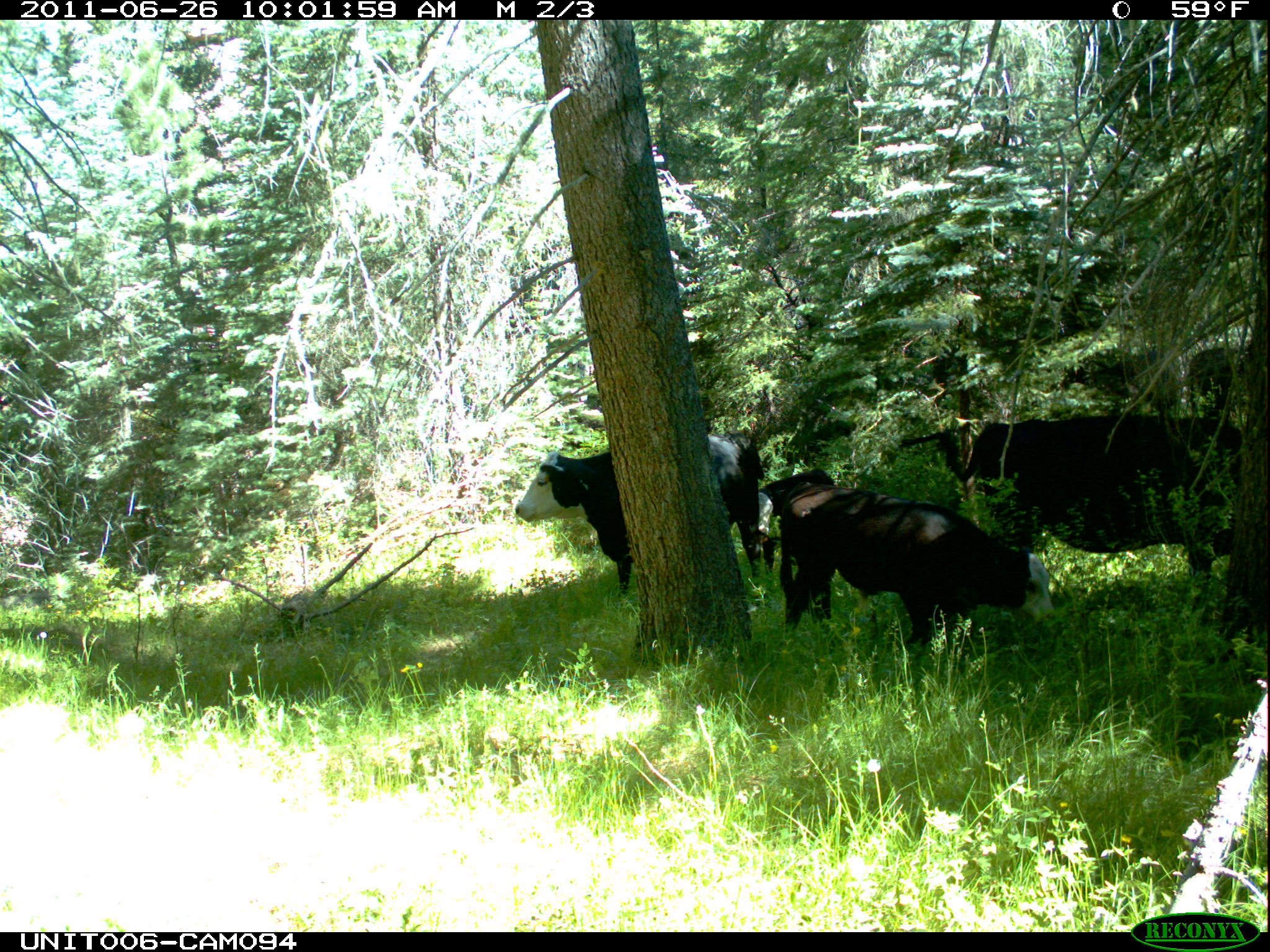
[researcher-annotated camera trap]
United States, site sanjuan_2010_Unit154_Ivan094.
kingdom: Animalia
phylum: Chordata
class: Mammalia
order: Artiodactyla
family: Bovidae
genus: Bos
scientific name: Bos taurus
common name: domestic cow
Bos taurus (domestic cow).